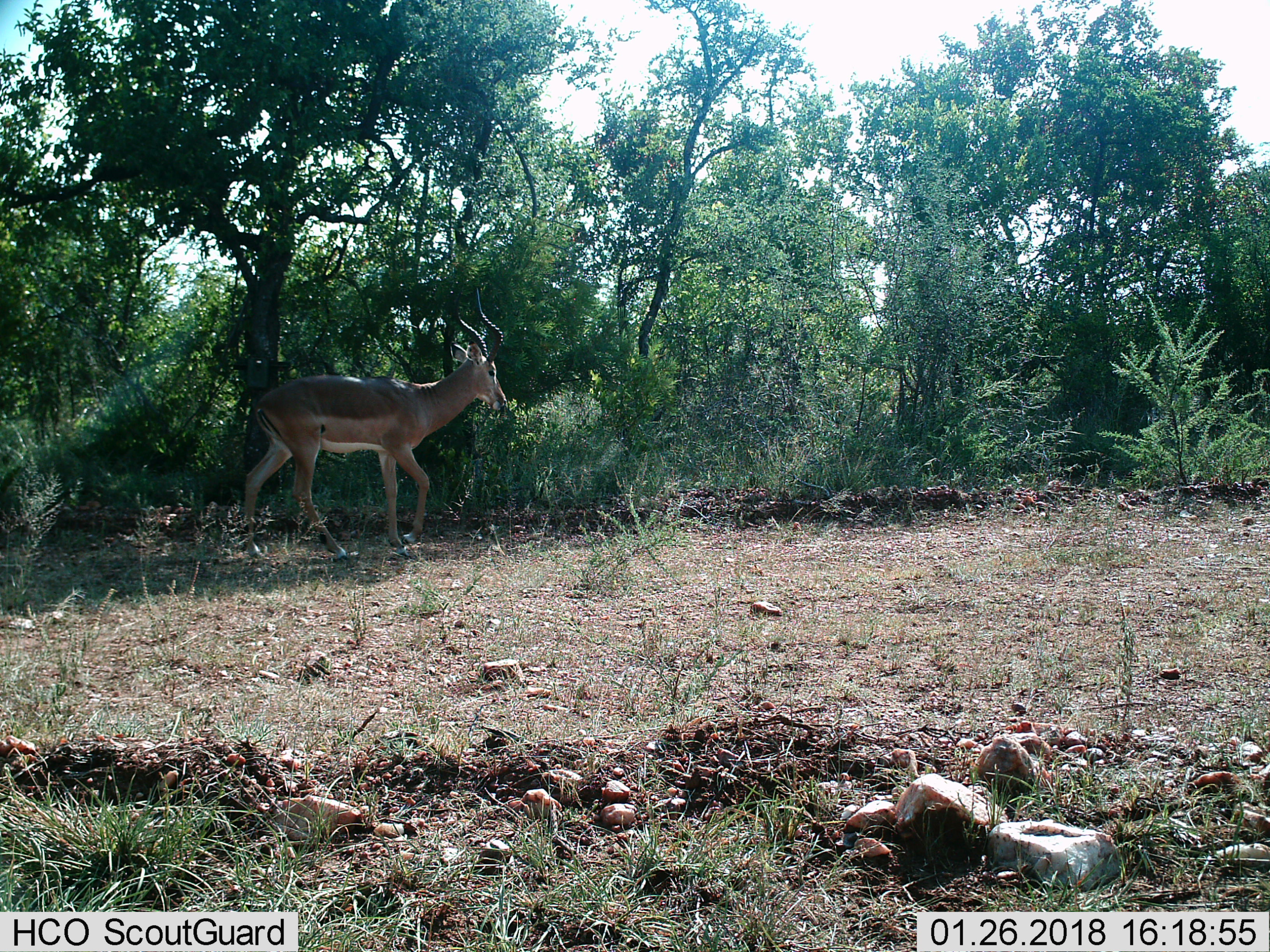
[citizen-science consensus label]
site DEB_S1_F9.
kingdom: Animalia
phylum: Chordata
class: Mammalia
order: Artiodactyla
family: Bovidae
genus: Aepyceros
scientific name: Aepyceros melampus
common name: impala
Impala (Aepyceros melampus), count 1. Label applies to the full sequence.